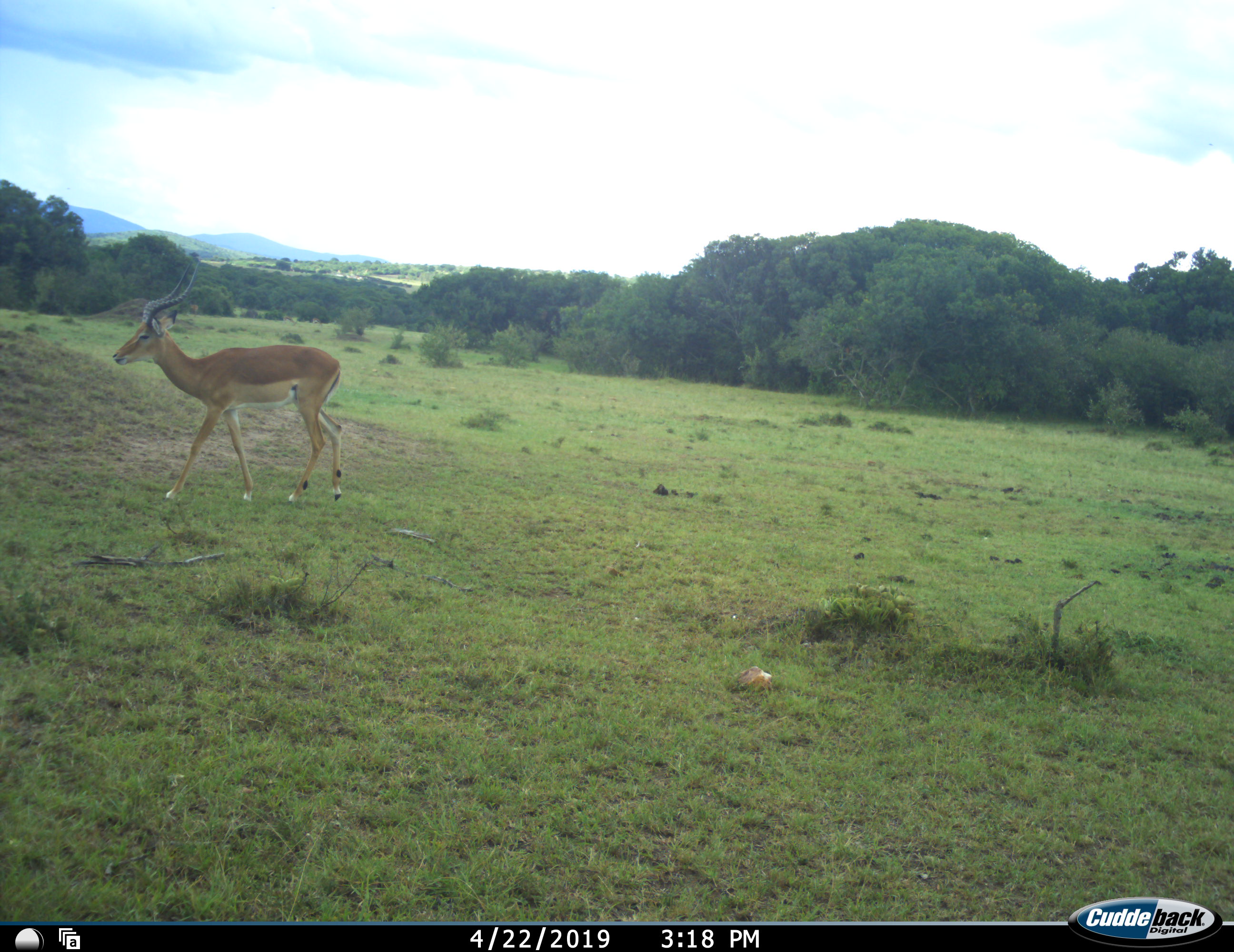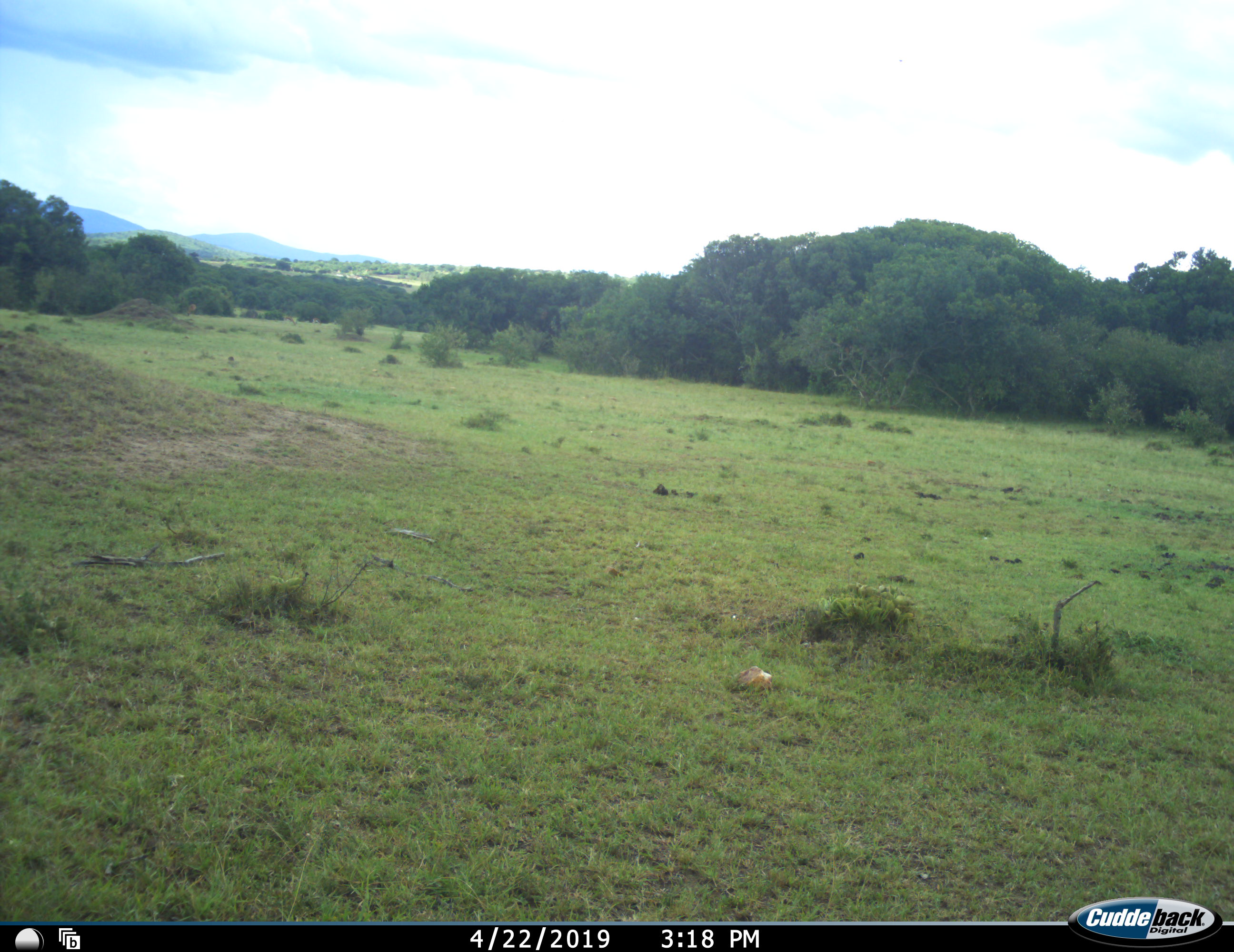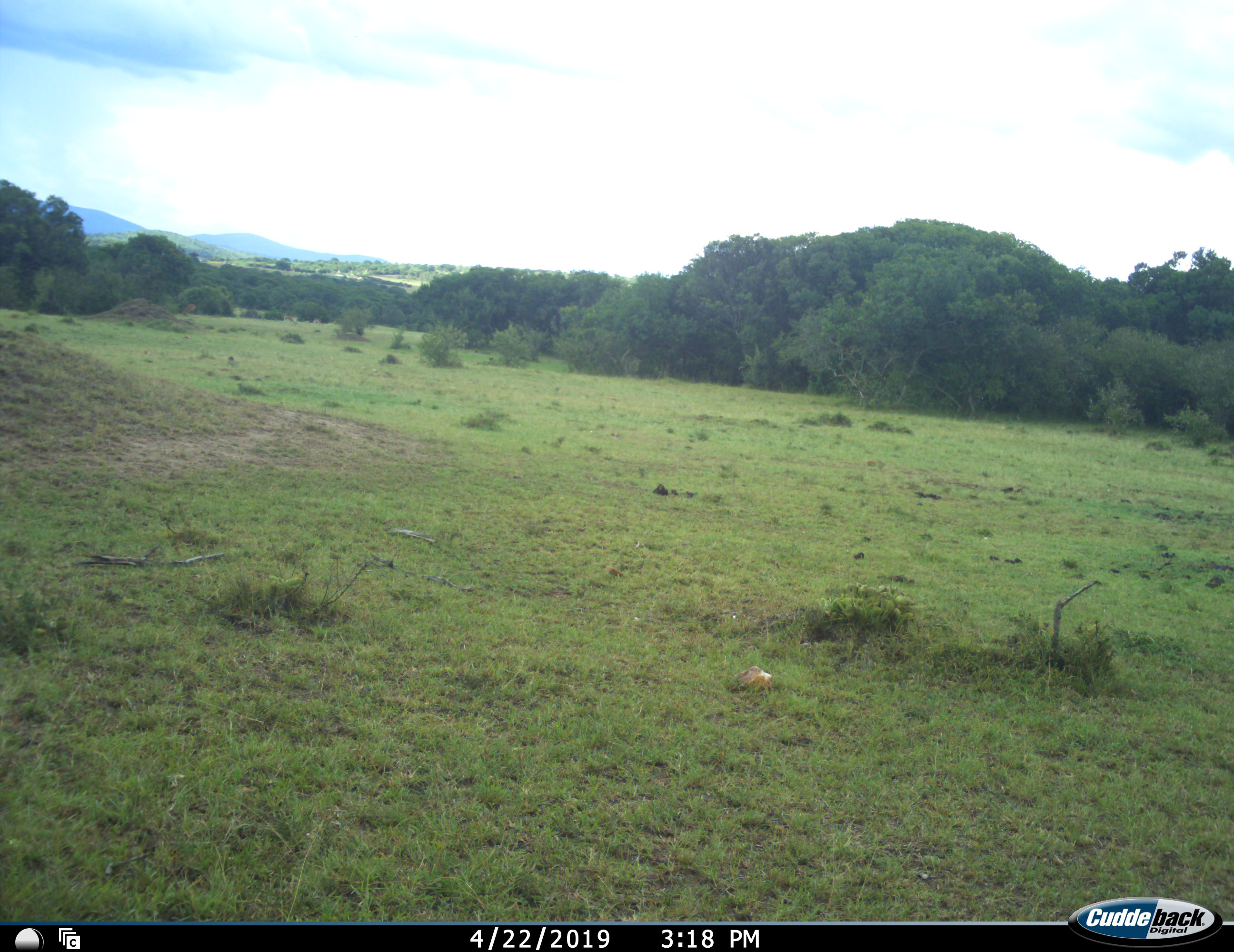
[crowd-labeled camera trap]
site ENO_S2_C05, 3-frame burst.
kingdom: Animalia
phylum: Chordata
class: Mammalia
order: Artiodactyla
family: Bovidae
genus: Aepyceros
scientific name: Aepyceros melampus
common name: impala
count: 1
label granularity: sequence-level